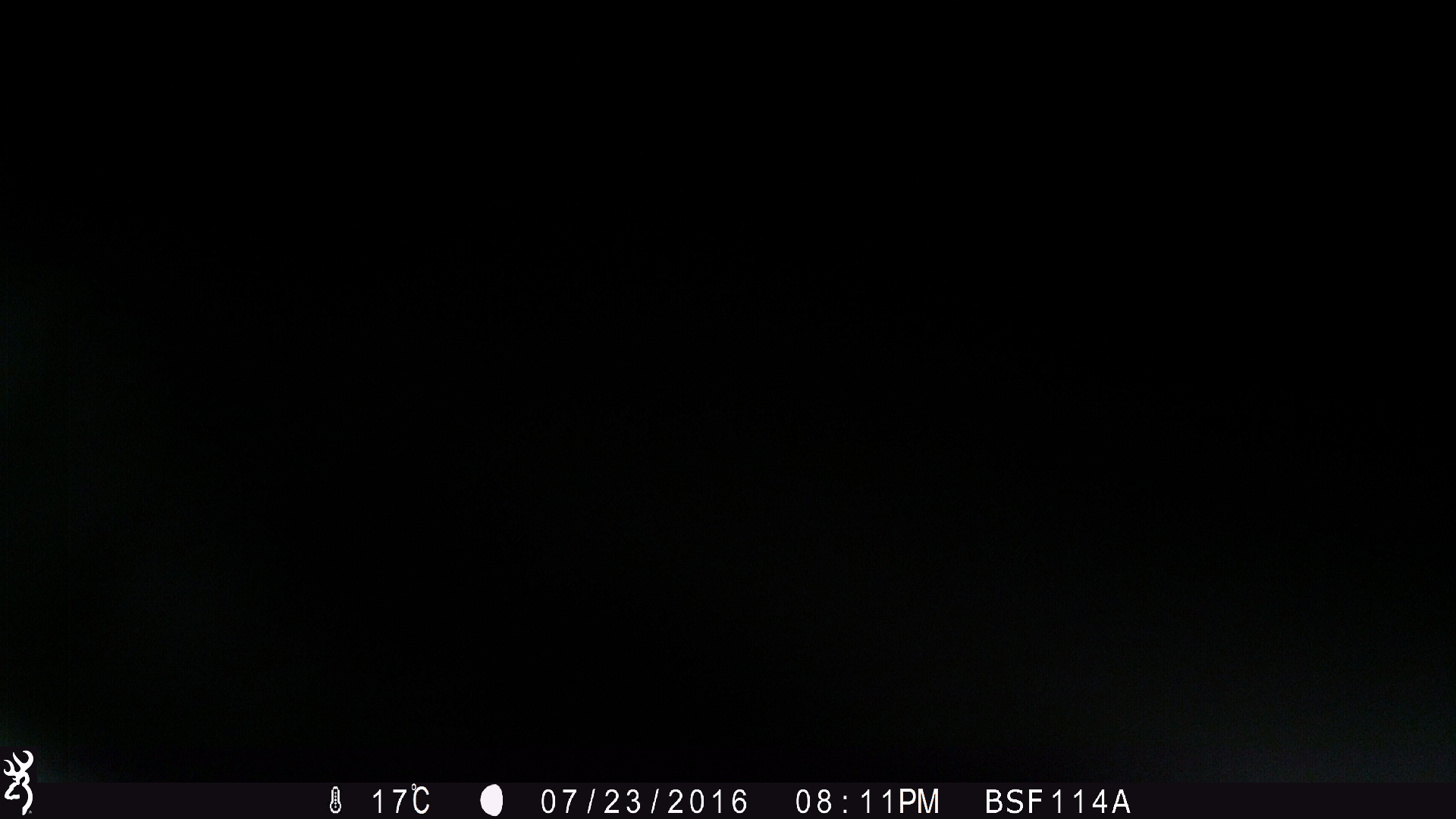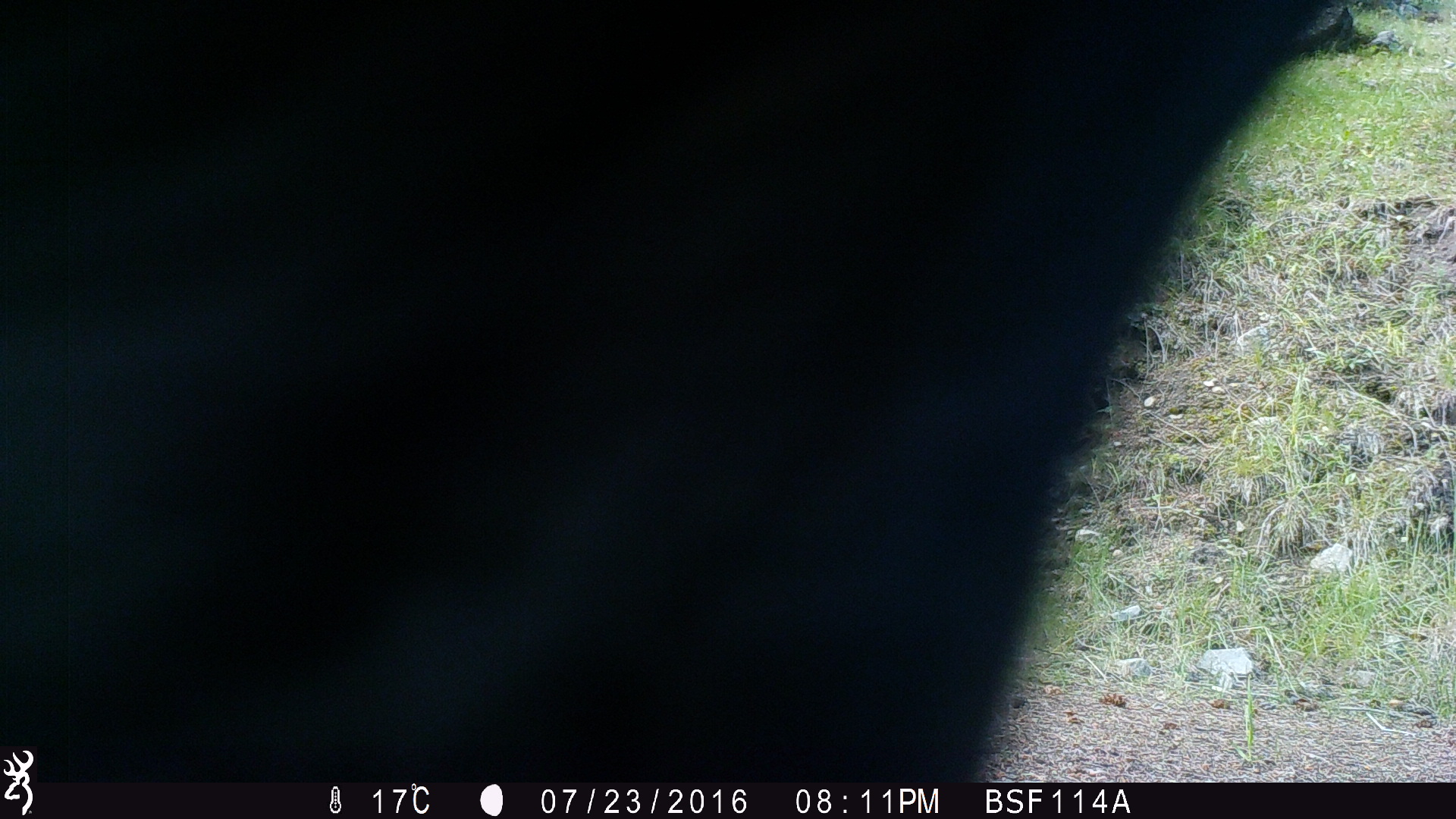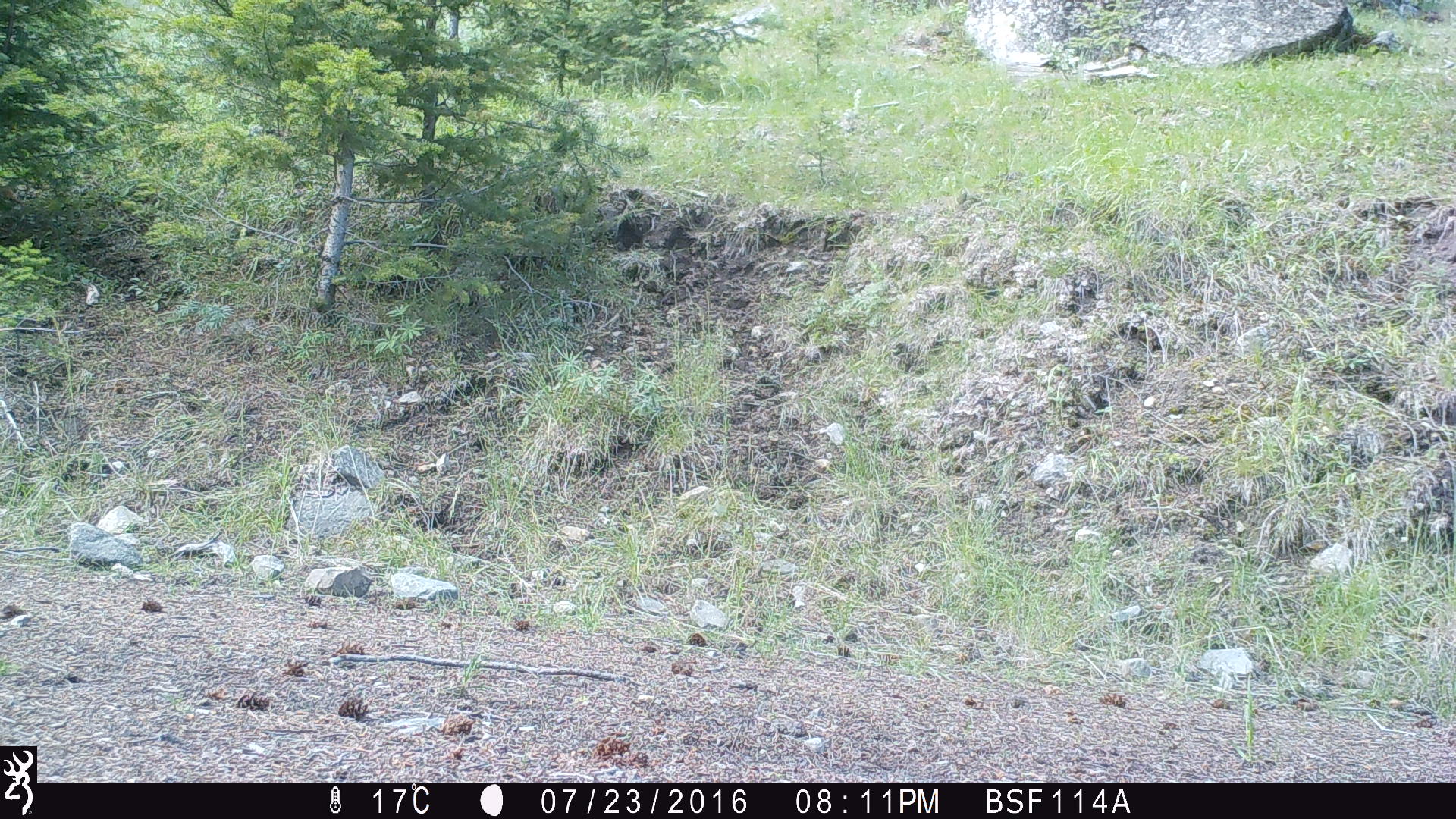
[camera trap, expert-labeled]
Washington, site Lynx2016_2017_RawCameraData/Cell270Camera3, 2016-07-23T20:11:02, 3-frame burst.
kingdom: Animalia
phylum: Chordata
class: Mammalia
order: Artiodactyla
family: Bovidae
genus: Bos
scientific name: Bos taurus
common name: domestic cattle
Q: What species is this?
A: Domestic cattle (Bos taurus).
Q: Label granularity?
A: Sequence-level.